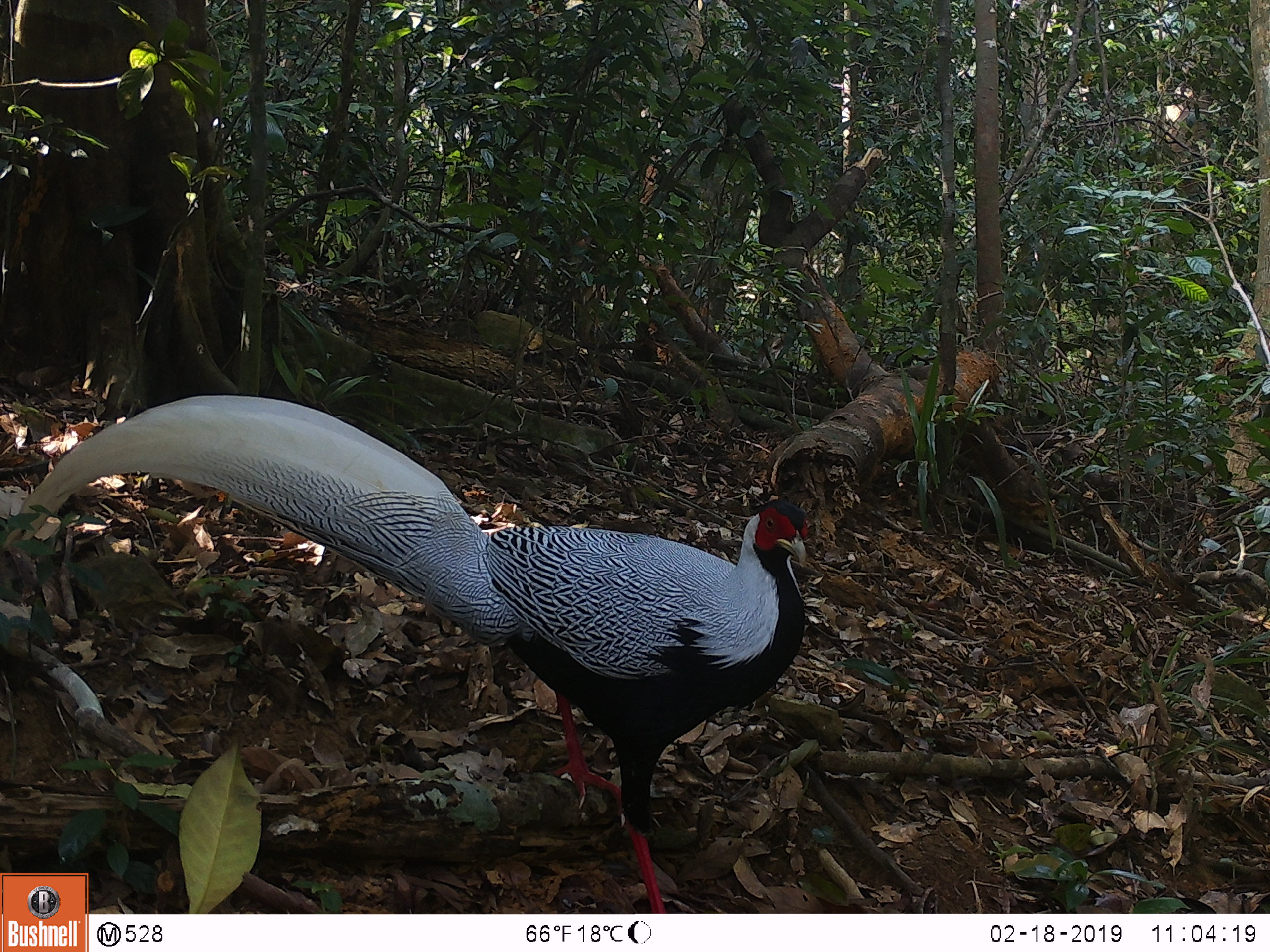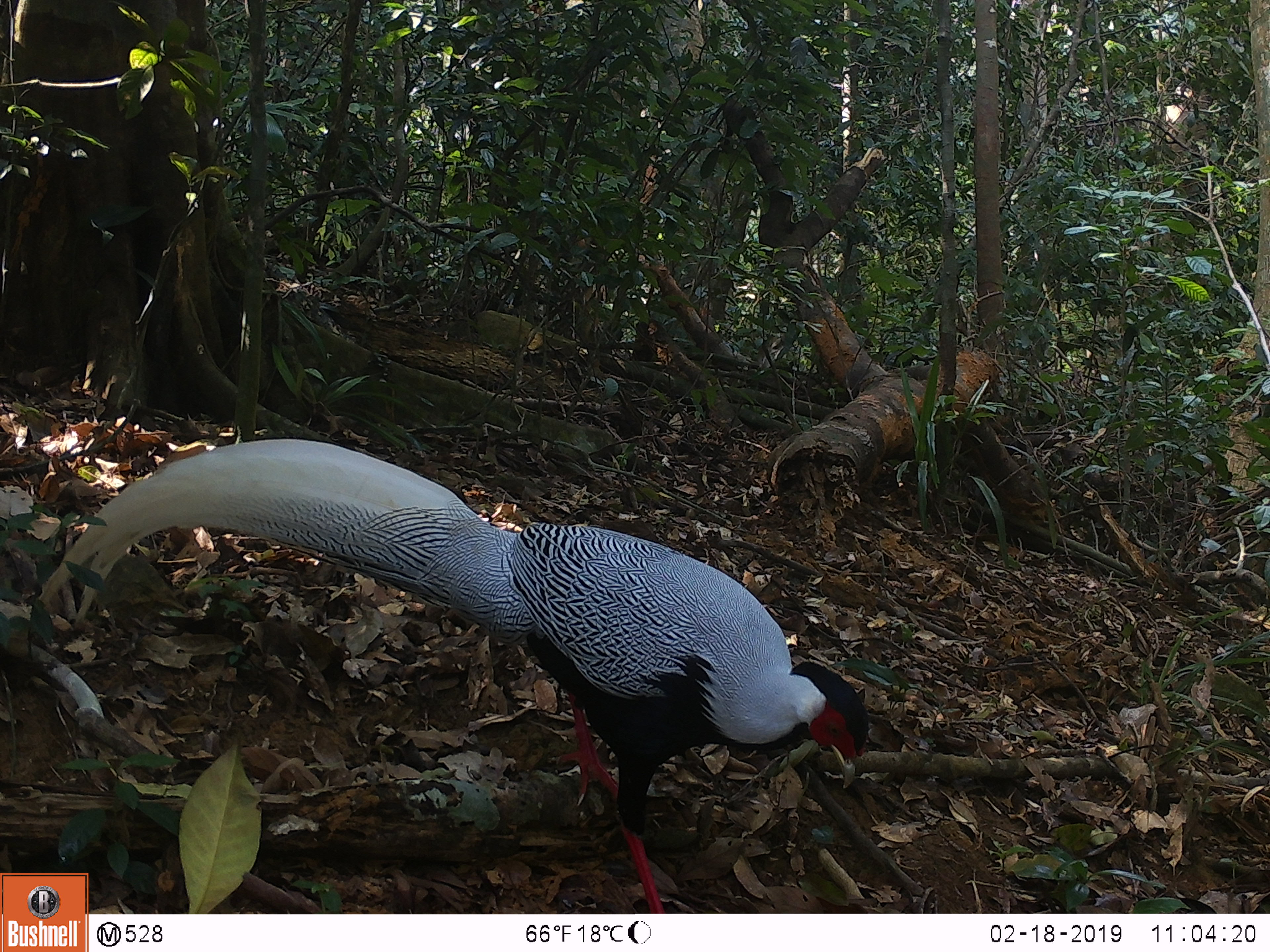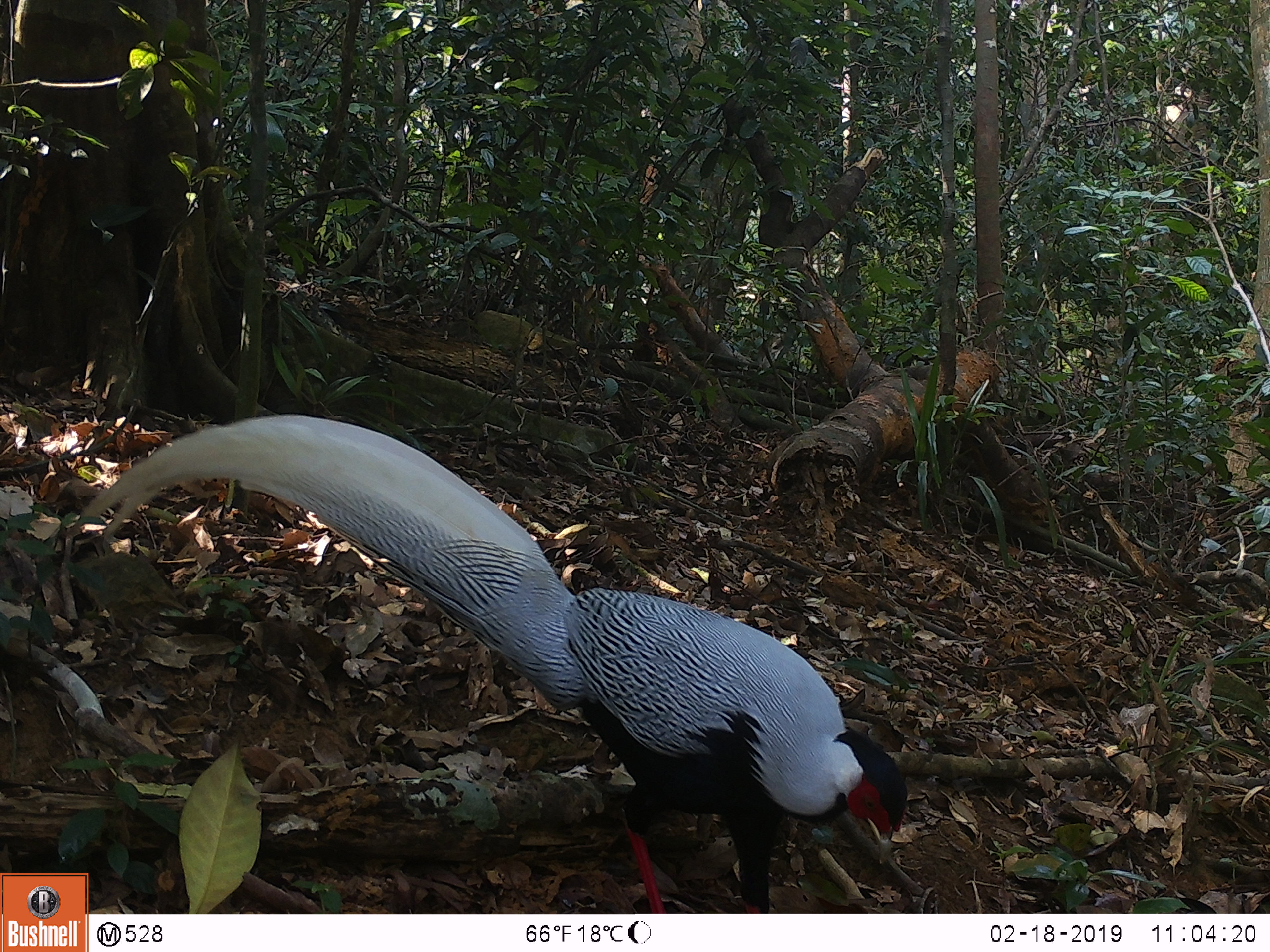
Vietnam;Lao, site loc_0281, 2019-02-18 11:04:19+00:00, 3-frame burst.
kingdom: Animalia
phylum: Chordata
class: Aves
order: Galliformes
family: Phasianidae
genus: Lophura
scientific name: Lophura nycthemera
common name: silver pheasant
Silver pheasant (Lophura nycthemera). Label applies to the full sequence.